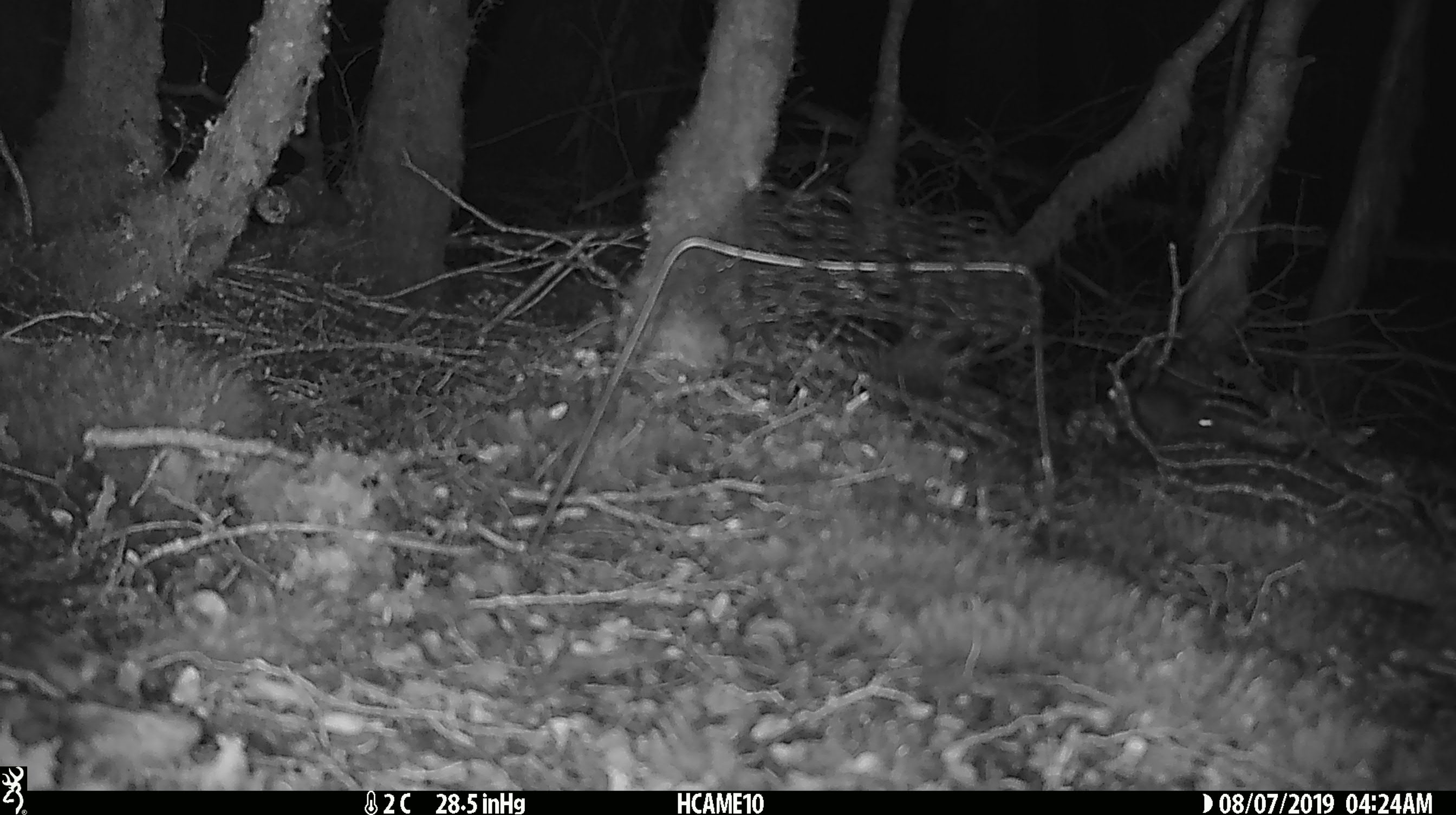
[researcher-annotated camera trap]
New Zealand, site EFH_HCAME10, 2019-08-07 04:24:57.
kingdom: Animalia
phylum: Chordata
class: Mammalia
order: Rodentia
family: Muridae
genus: Mus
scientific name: Mus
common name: mouse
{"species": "mouse (Mus)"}